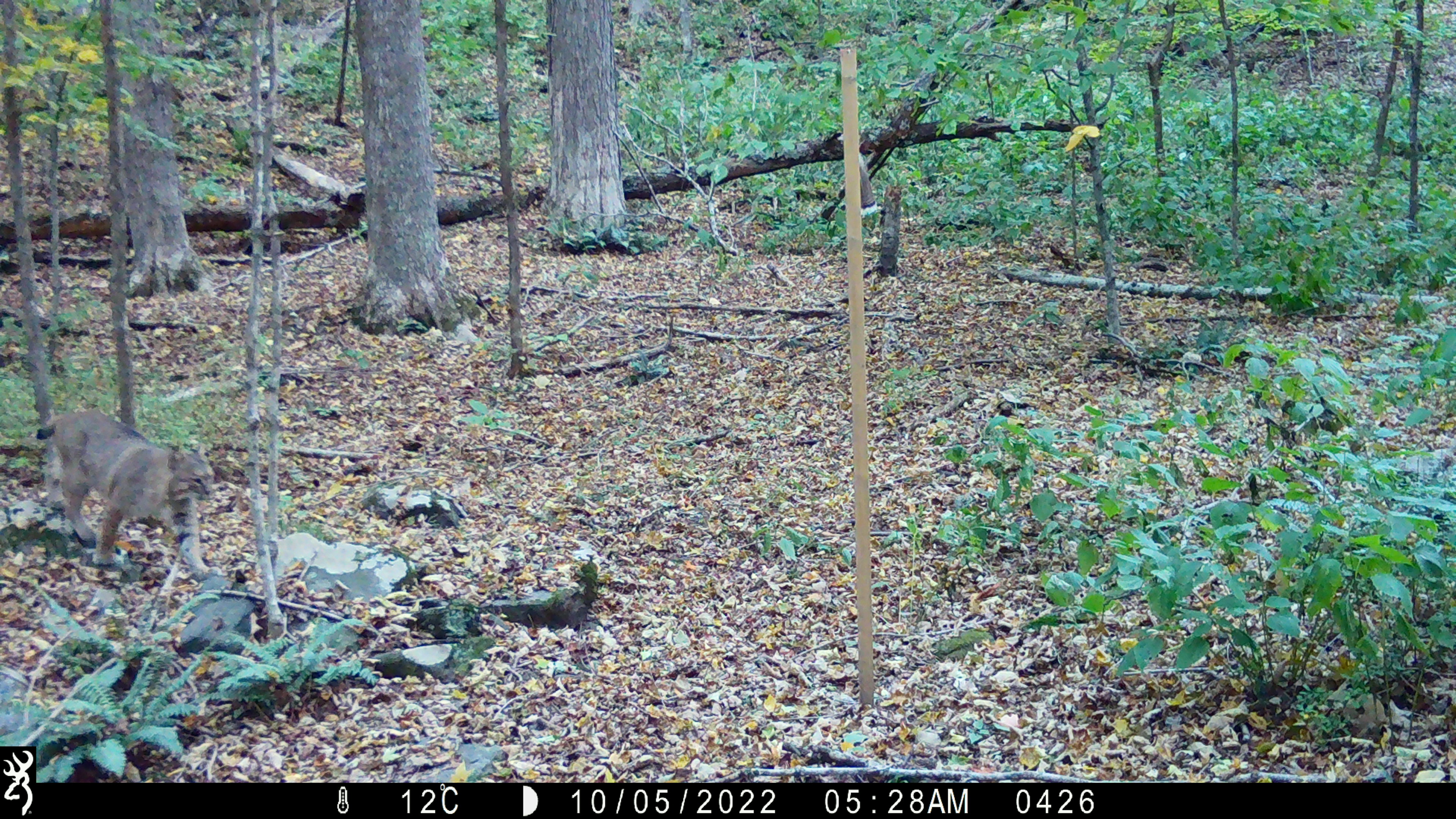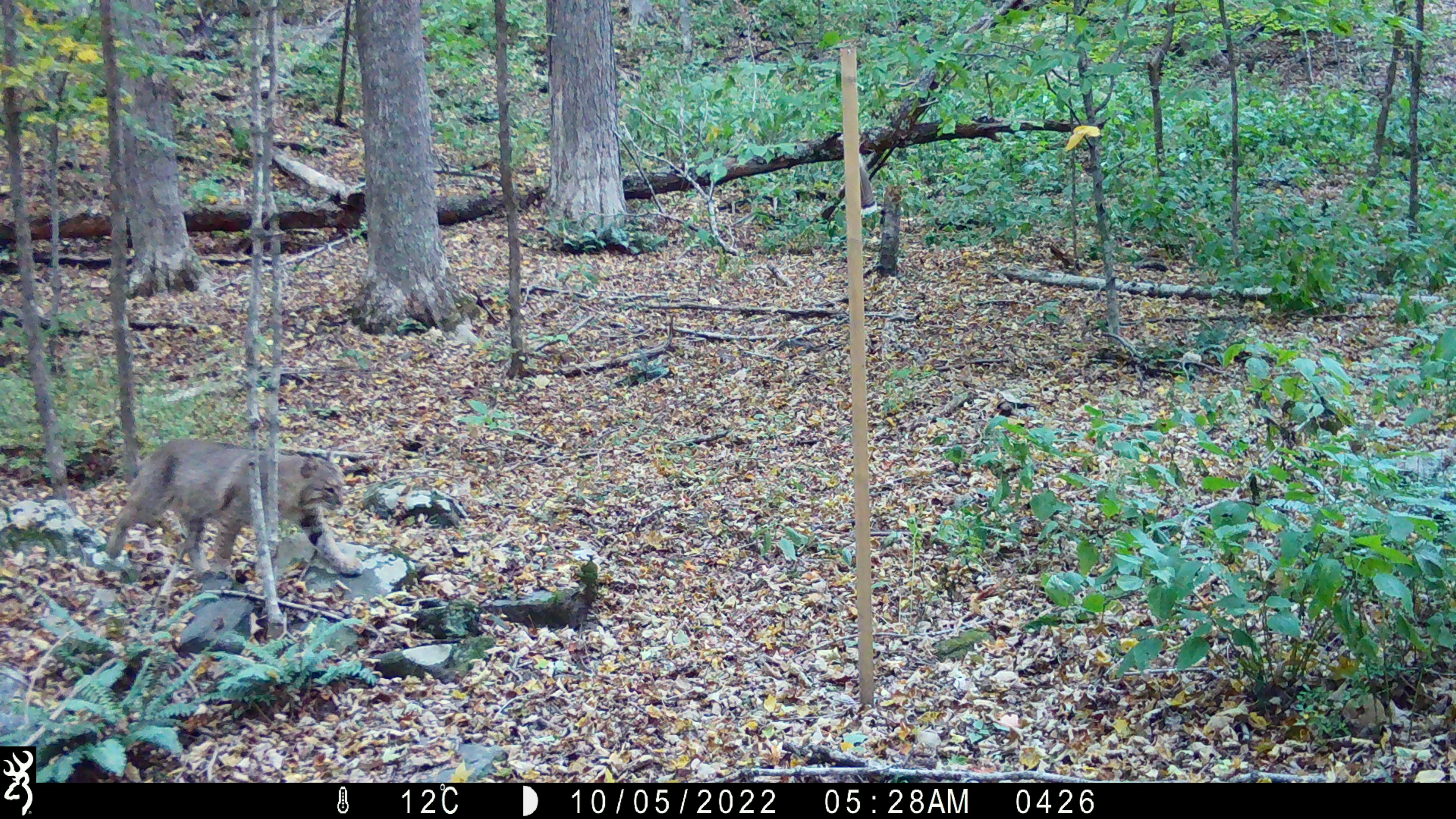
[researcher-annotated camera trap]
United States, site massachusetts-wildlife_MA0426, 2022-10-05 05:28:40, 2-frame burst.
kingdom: Animalia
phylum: Chordata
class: Mammalia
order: Carnivora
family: Felidae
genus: Lynx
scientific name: Lynx rufus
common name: bobcat